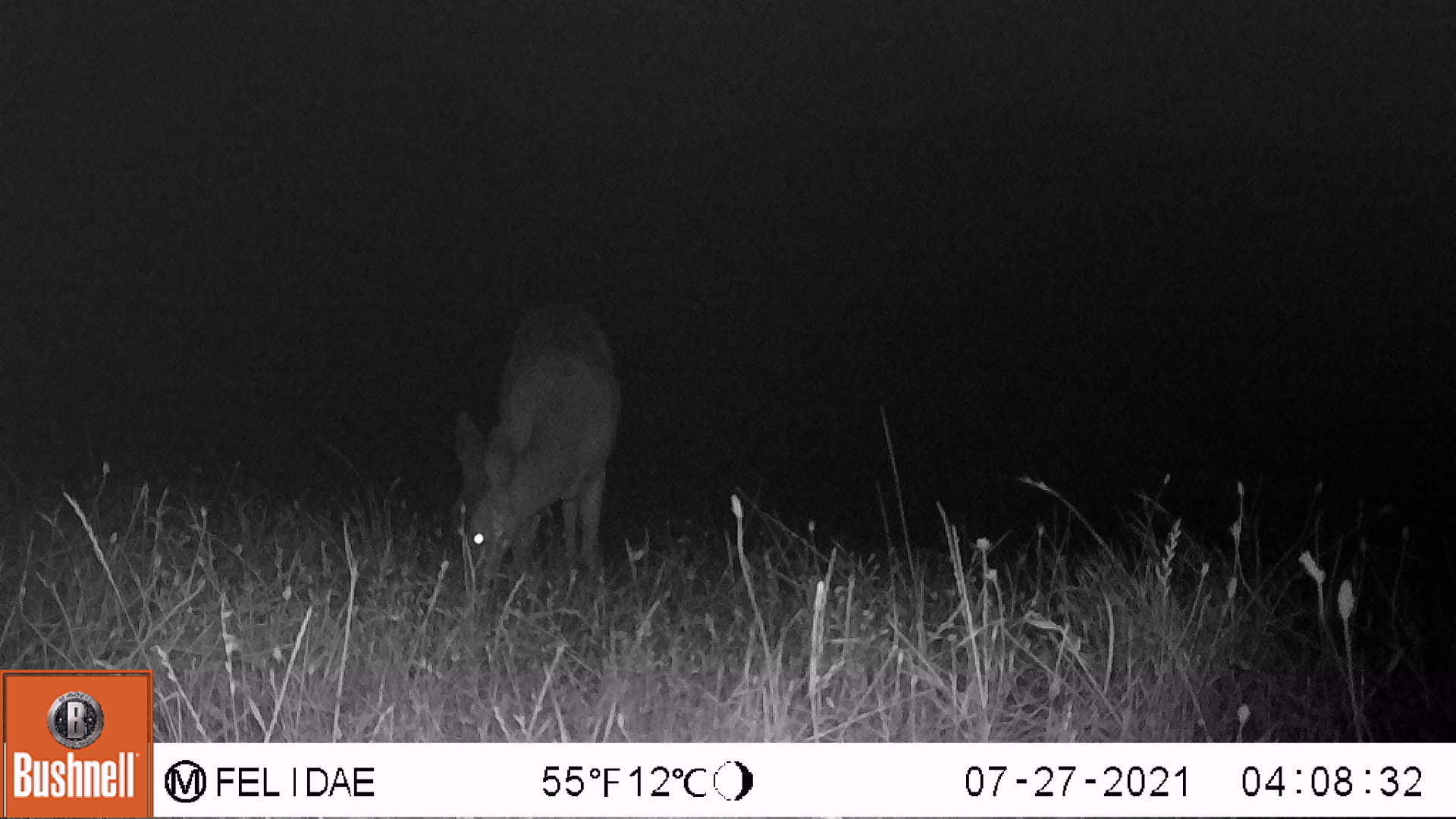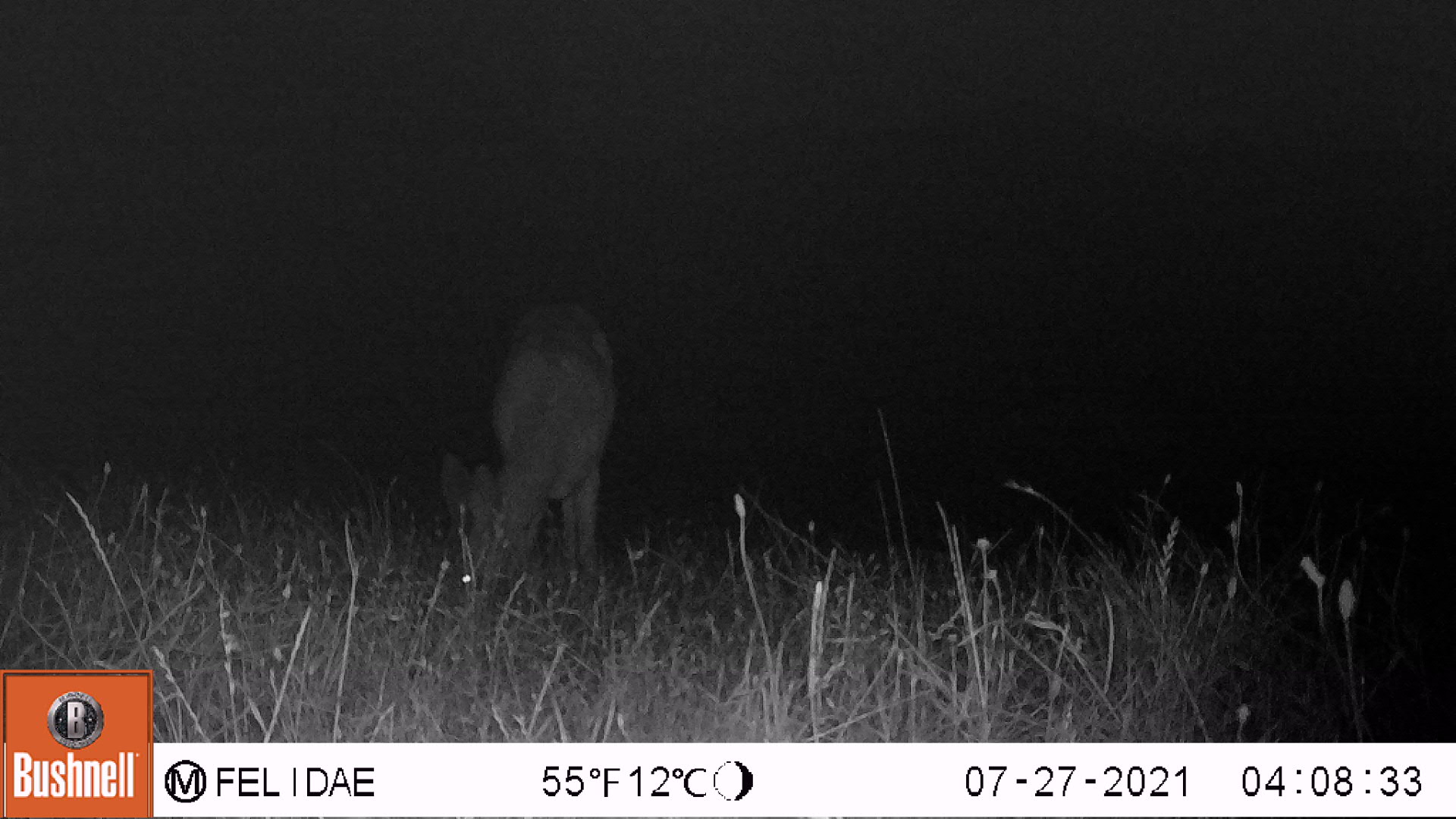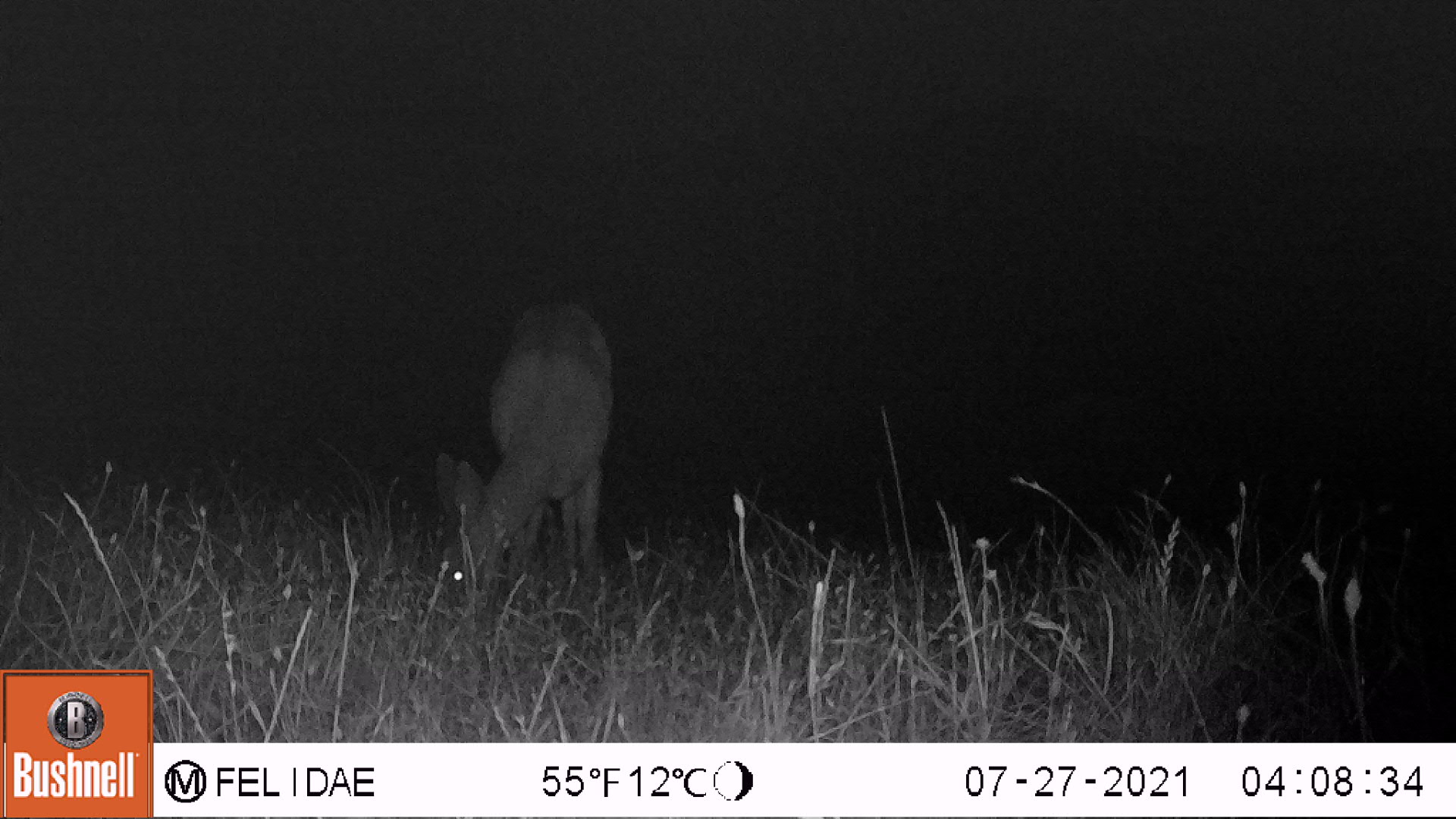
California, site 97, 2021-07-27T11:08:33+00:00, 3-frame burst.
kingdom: Animalia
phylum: Chordata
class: Mammalia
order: Artiodactyla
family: Cervidae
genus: Odocoileus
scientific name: Odocoileus hemionus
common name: mule deer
Mule deer (Odocoileus hemionus).